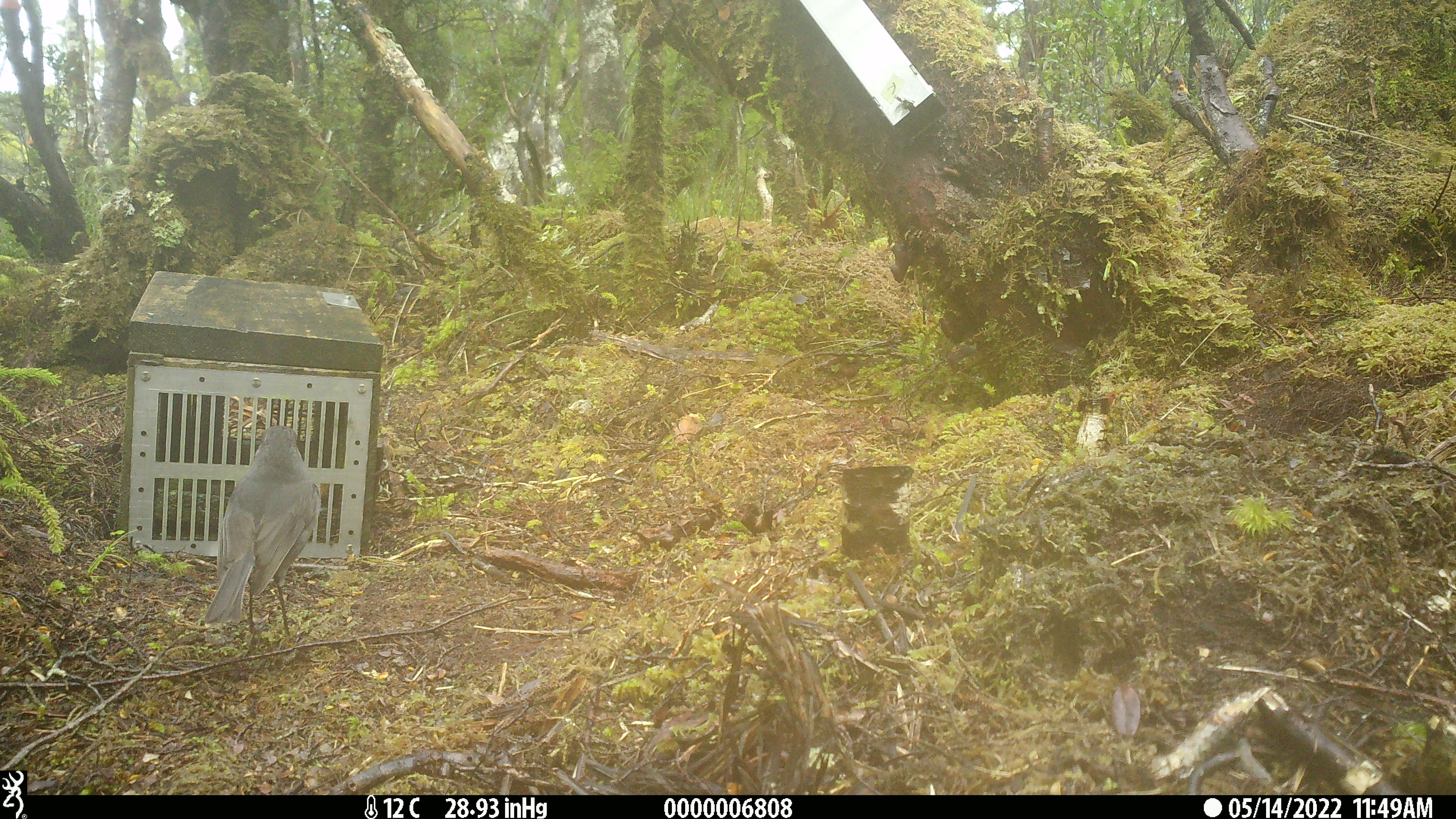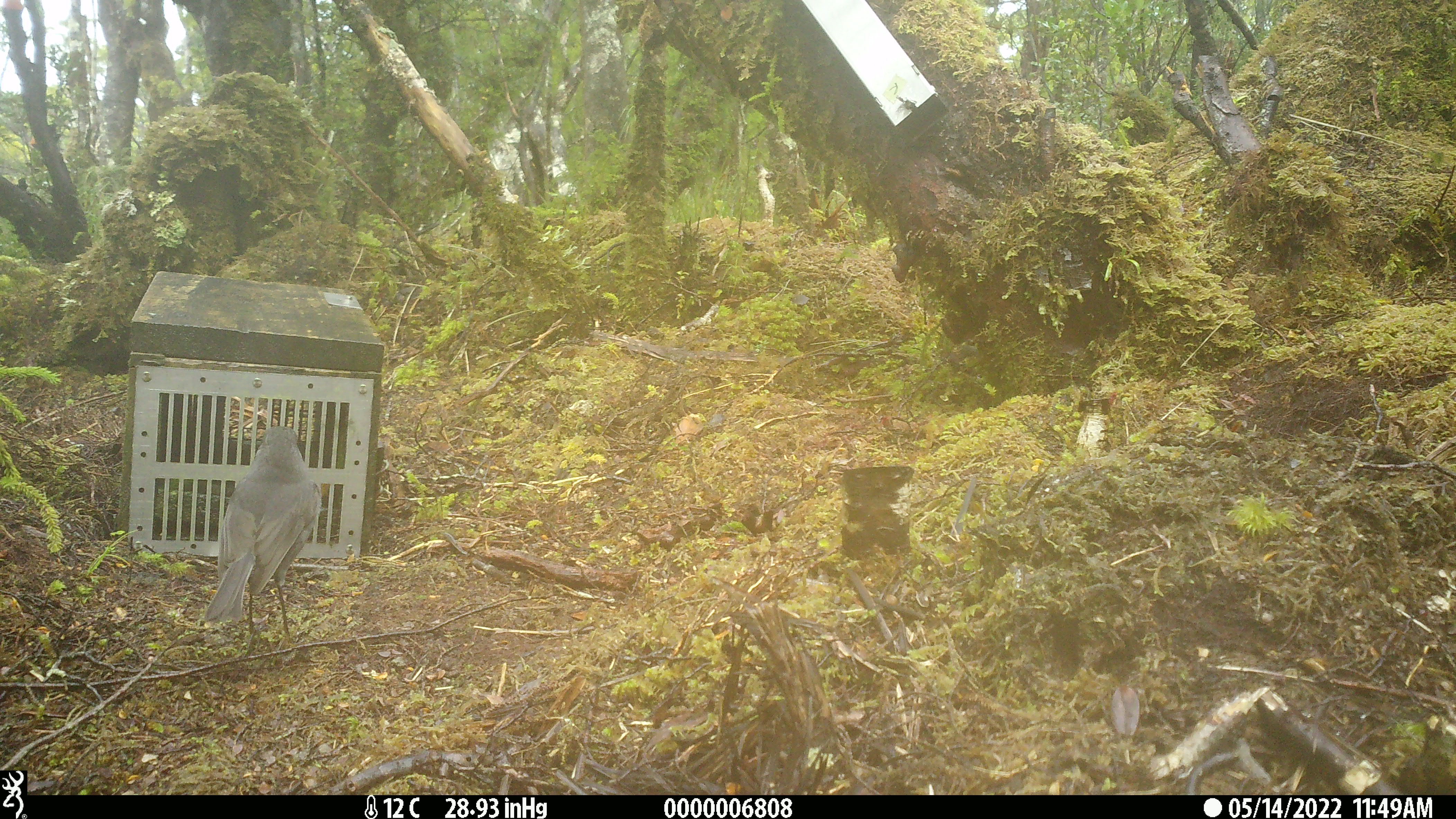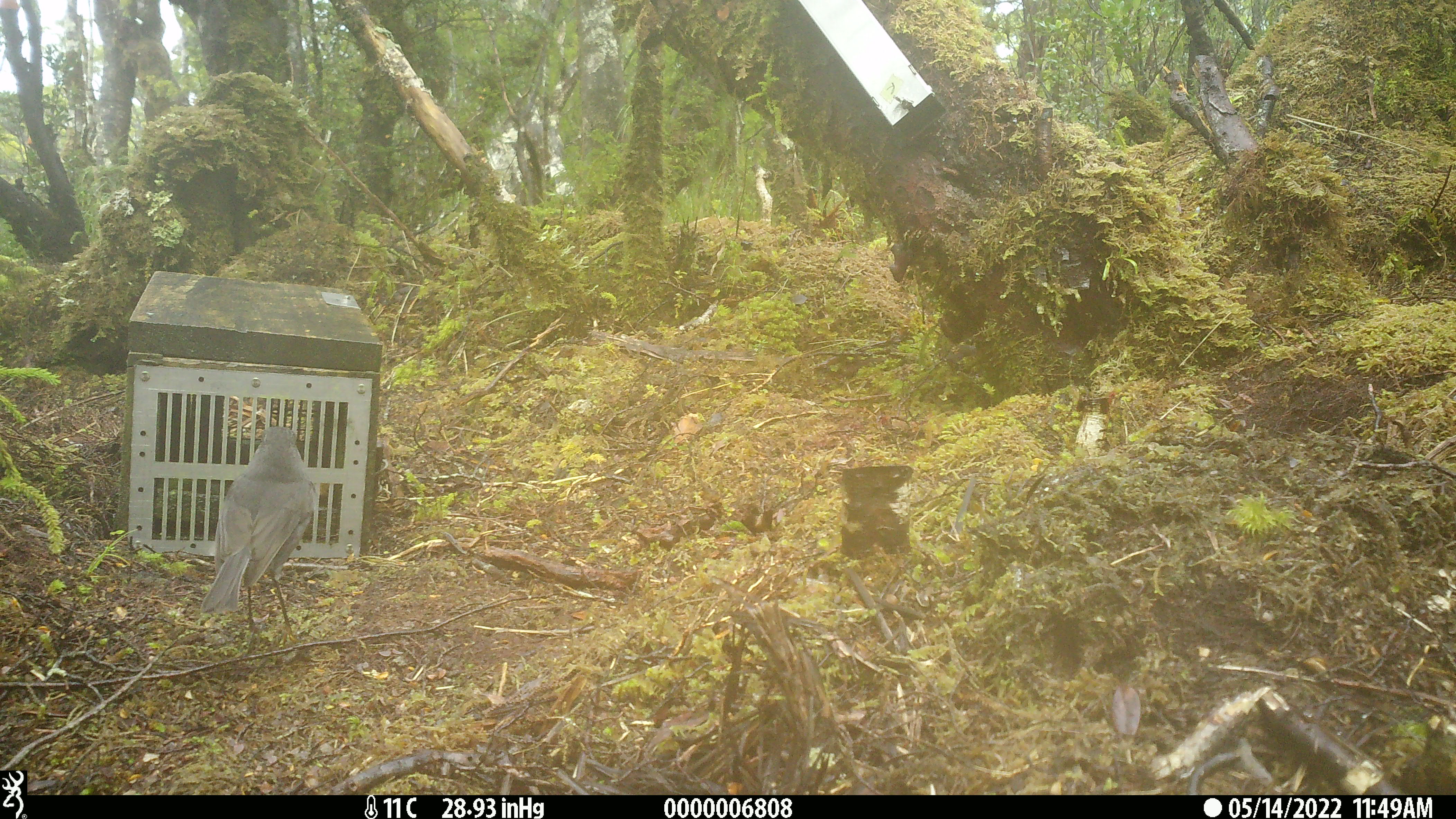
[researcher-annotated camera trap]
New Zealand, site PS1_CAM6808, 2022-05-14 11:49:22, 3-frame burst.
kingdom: Animalia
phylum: Chordata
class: Aves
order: Passeriformes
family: Petroicidae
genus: Petroica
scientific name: Petroica australis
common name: new zealand robin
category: robin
Robin (new zealand robin) (Petroica australis).